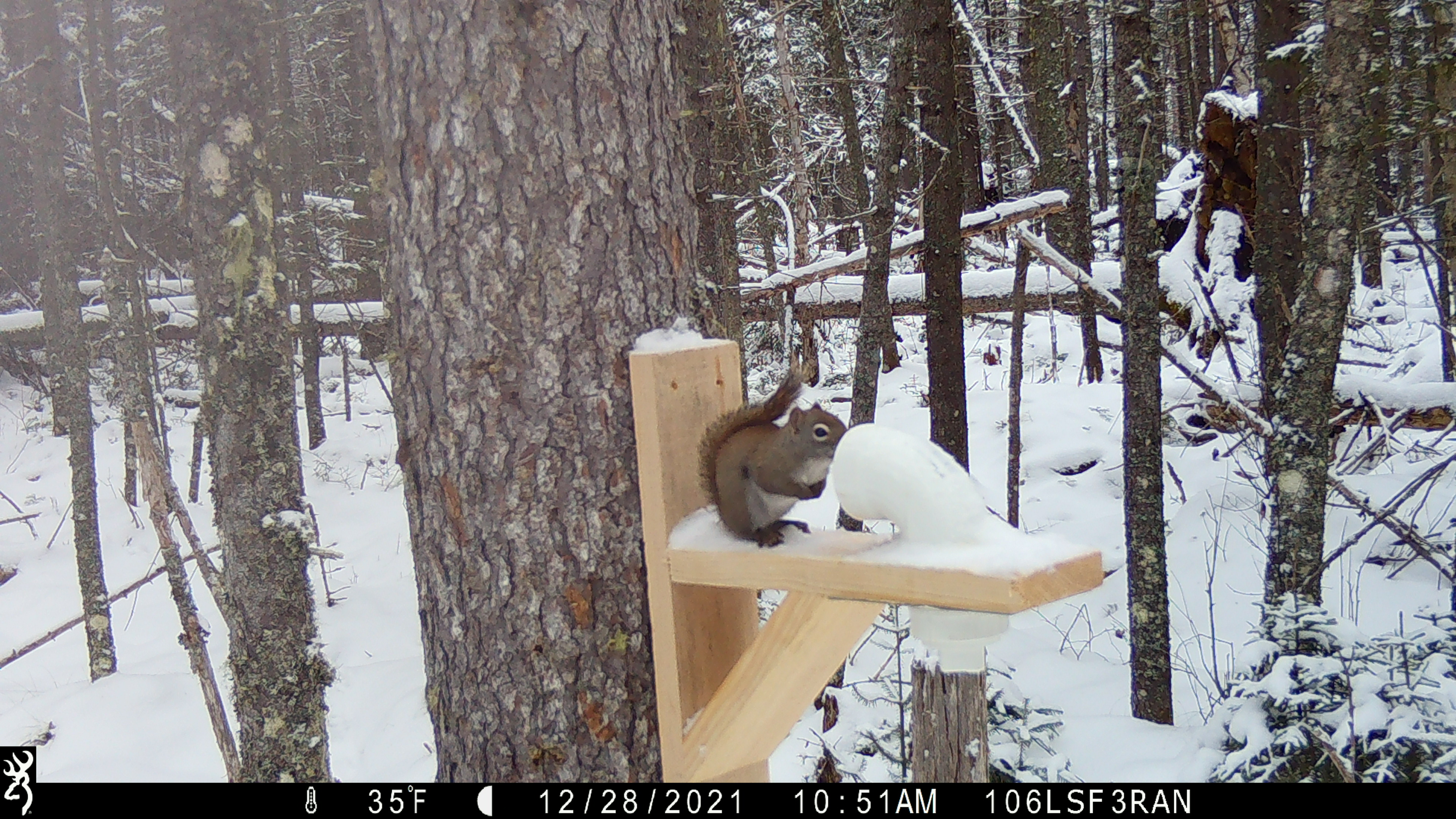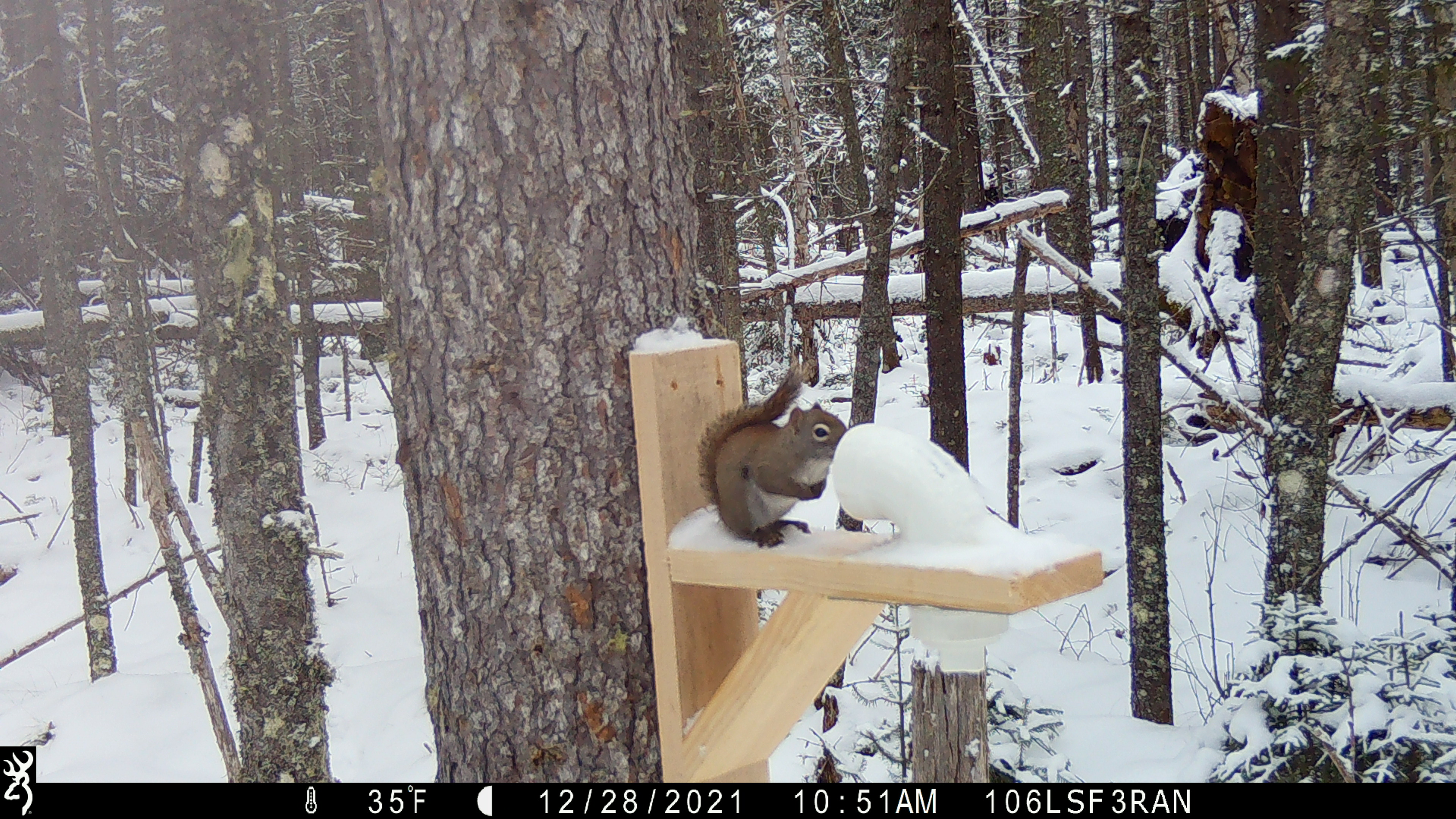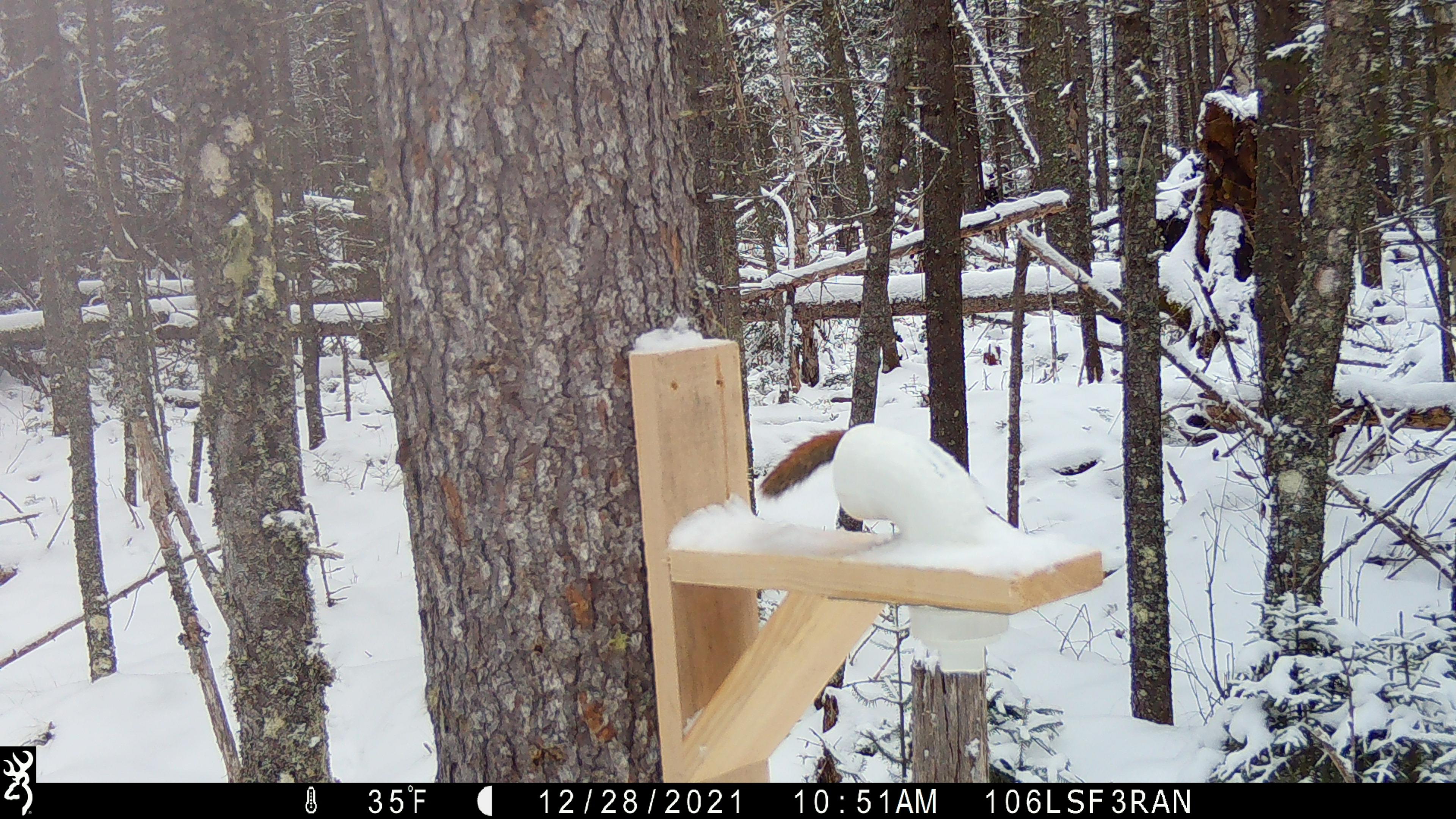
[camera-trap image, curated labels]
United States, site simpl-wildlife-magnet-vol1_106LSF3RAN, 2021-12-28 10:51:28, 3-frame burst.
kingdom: Animalia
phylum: Chordata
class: Mammalia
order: Rodentia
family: Sciuridae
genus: Tamiasciurus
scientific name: Tamiasciurus hudsonicus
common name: red squirrel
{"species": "red squirrel (Tamiasciurus hudsonicus)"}